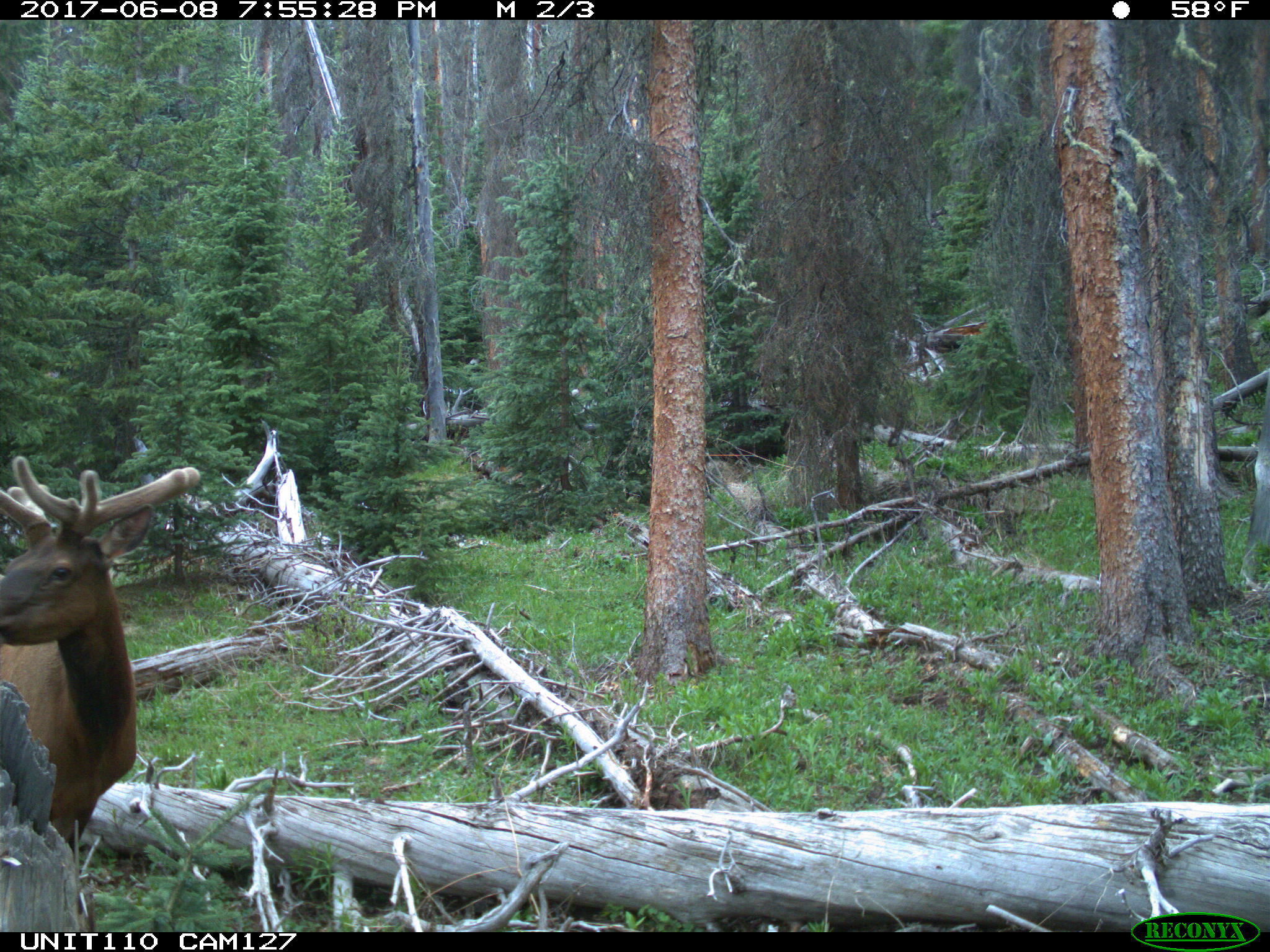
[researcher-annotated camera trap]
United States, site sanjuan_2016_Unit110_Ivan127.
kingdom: Animalia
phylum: Chordata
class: Mammalia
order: Artiodactyla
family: Cervidae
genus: Cervus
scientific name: Cervus elaphus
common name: red deer